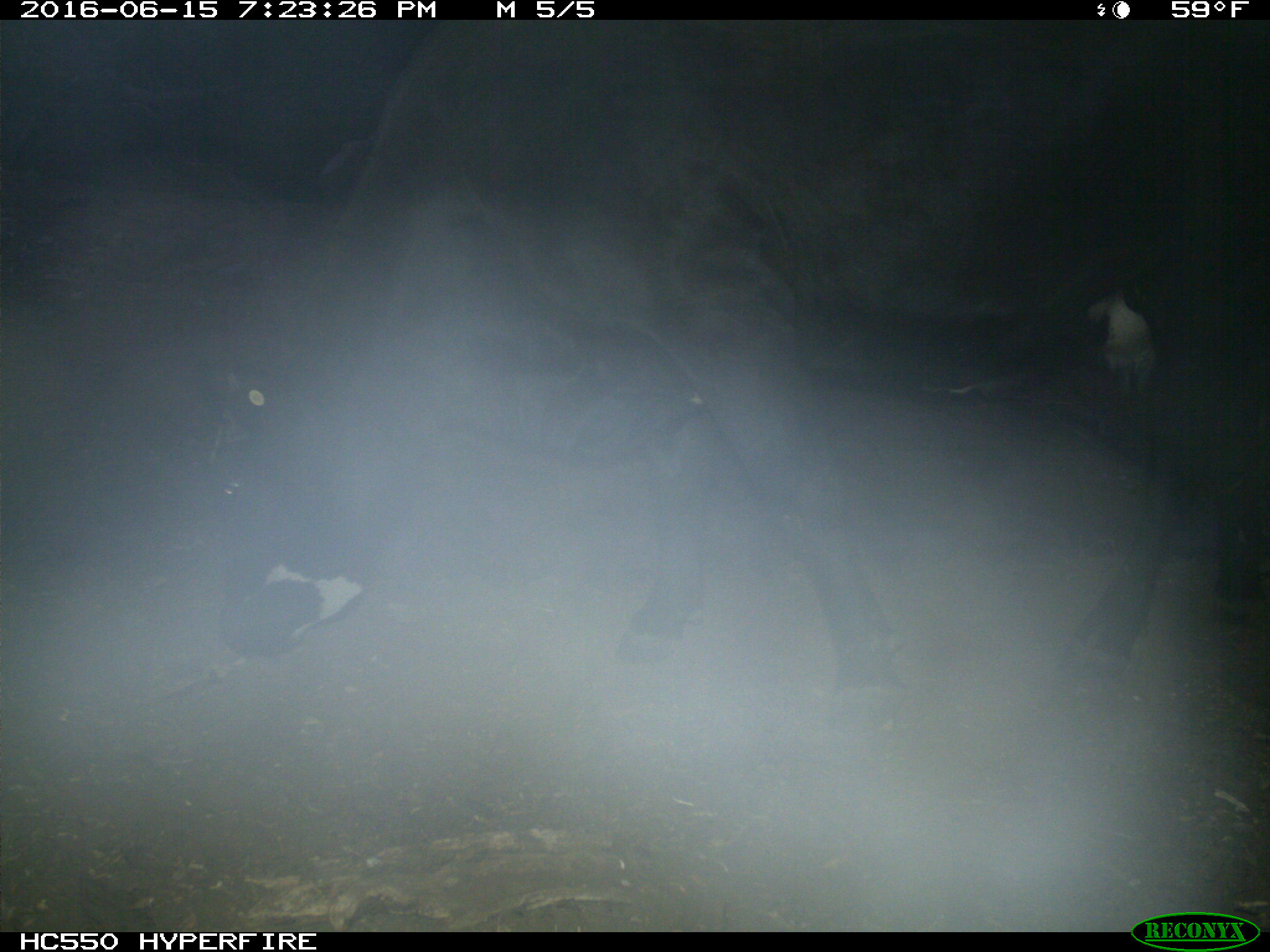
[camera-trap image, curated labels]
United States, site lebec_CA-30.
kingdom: Animalia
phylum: Chordata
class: Mammalia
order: Artiodactyla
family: Bovidae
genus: Bos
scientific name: Bos taurus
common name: domestic cow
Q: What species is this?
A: Bos taurus (domestic cow).